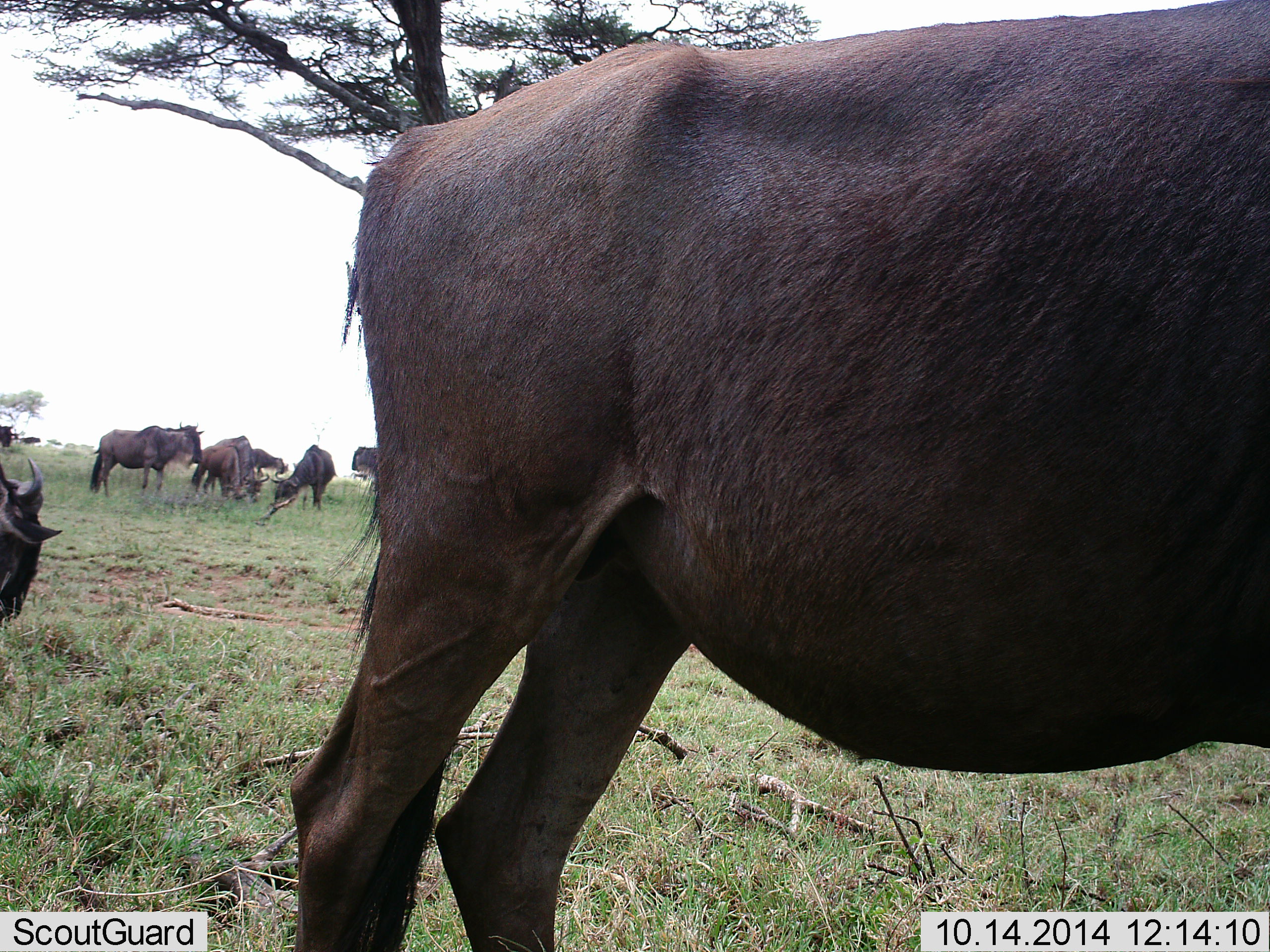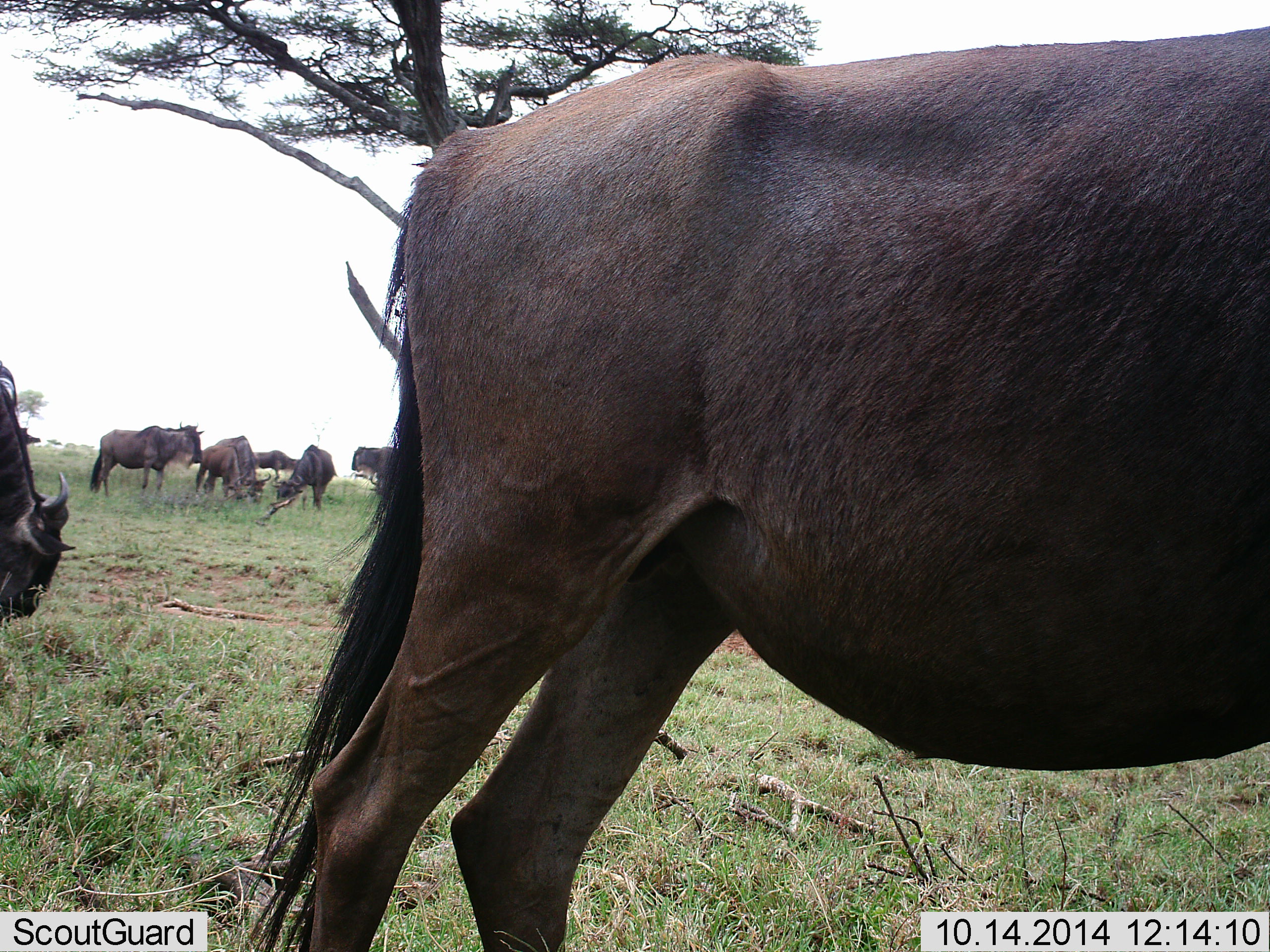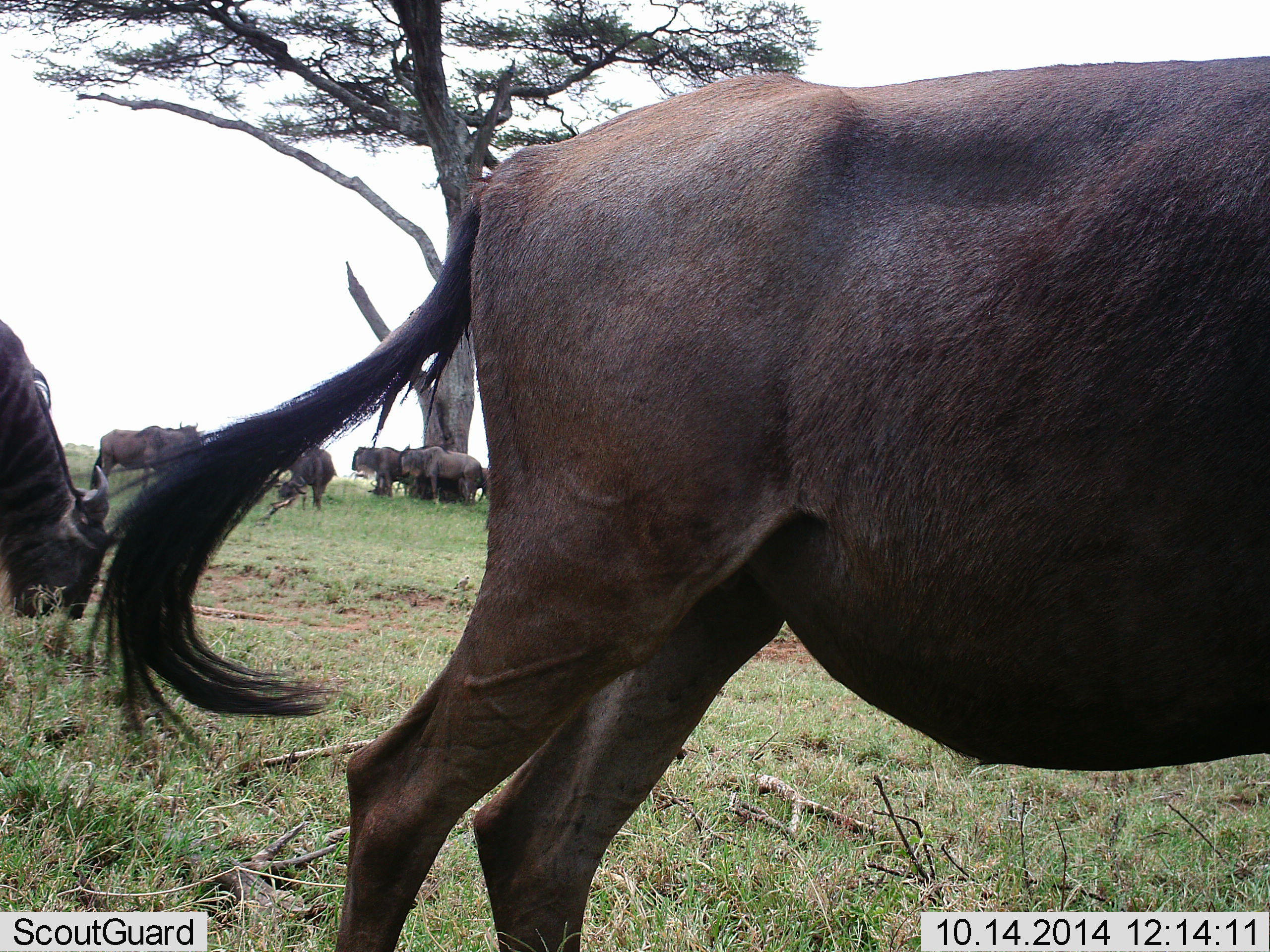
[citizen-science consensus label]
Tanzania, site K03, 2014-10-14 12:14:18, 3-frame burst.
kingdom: Animalia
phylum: Chordata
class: Mammalia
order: Artiodactyla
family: Bovidae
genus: Connochaetes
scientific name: Connochaetes taurinus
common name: blue wildebeest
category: wildebeest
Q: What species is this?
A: Wildebeest (blue wildebeest) (Connochaetes taurinus).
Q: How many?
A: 10.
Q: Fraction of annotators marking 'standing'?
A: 90%.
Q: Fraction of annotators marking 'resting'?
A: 10%.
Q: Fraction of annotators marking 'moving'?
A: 40%.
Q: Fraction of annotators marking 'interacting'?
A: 0%.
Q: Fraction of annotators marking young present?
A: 0%.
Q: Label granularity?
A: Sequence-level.